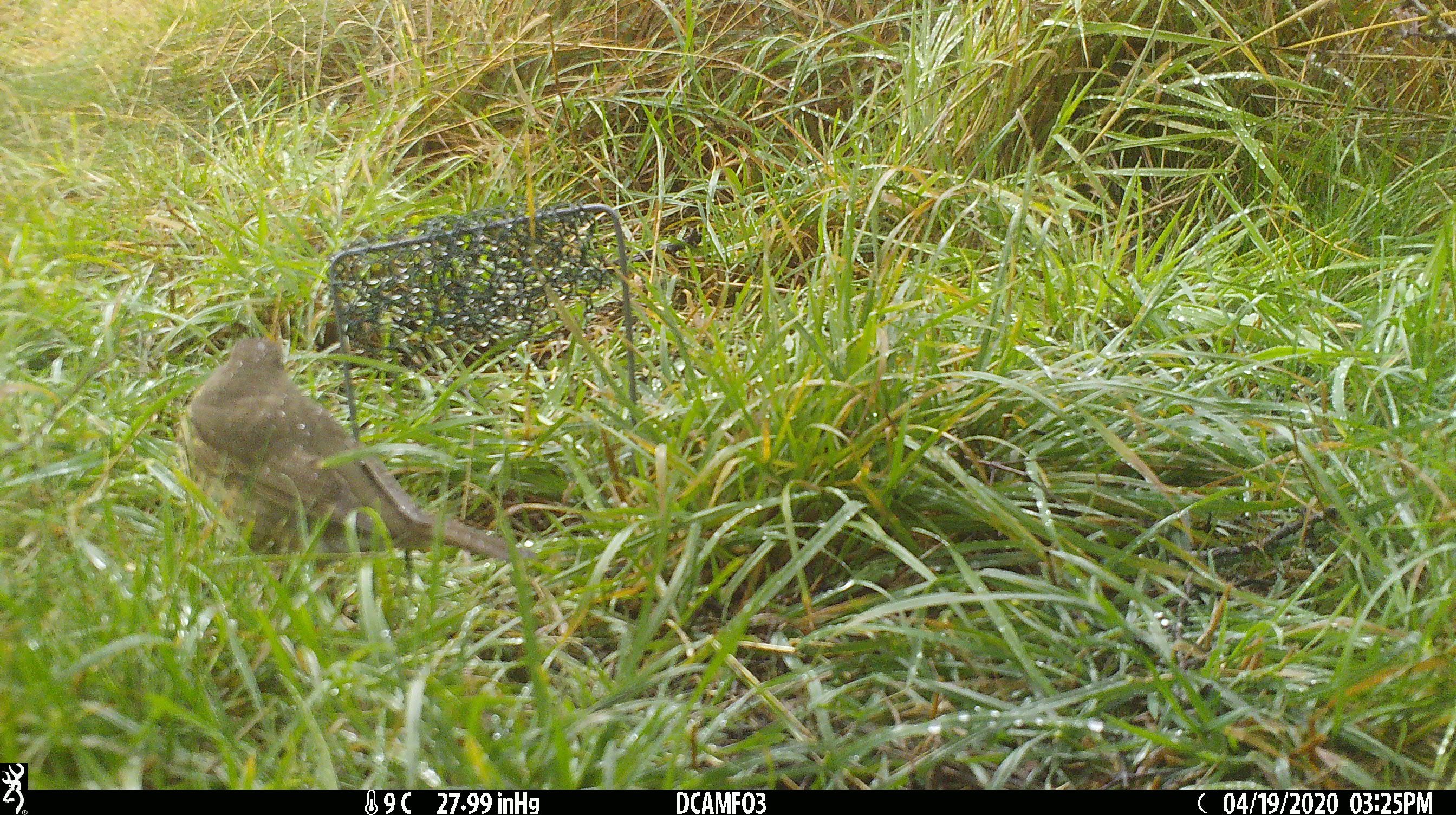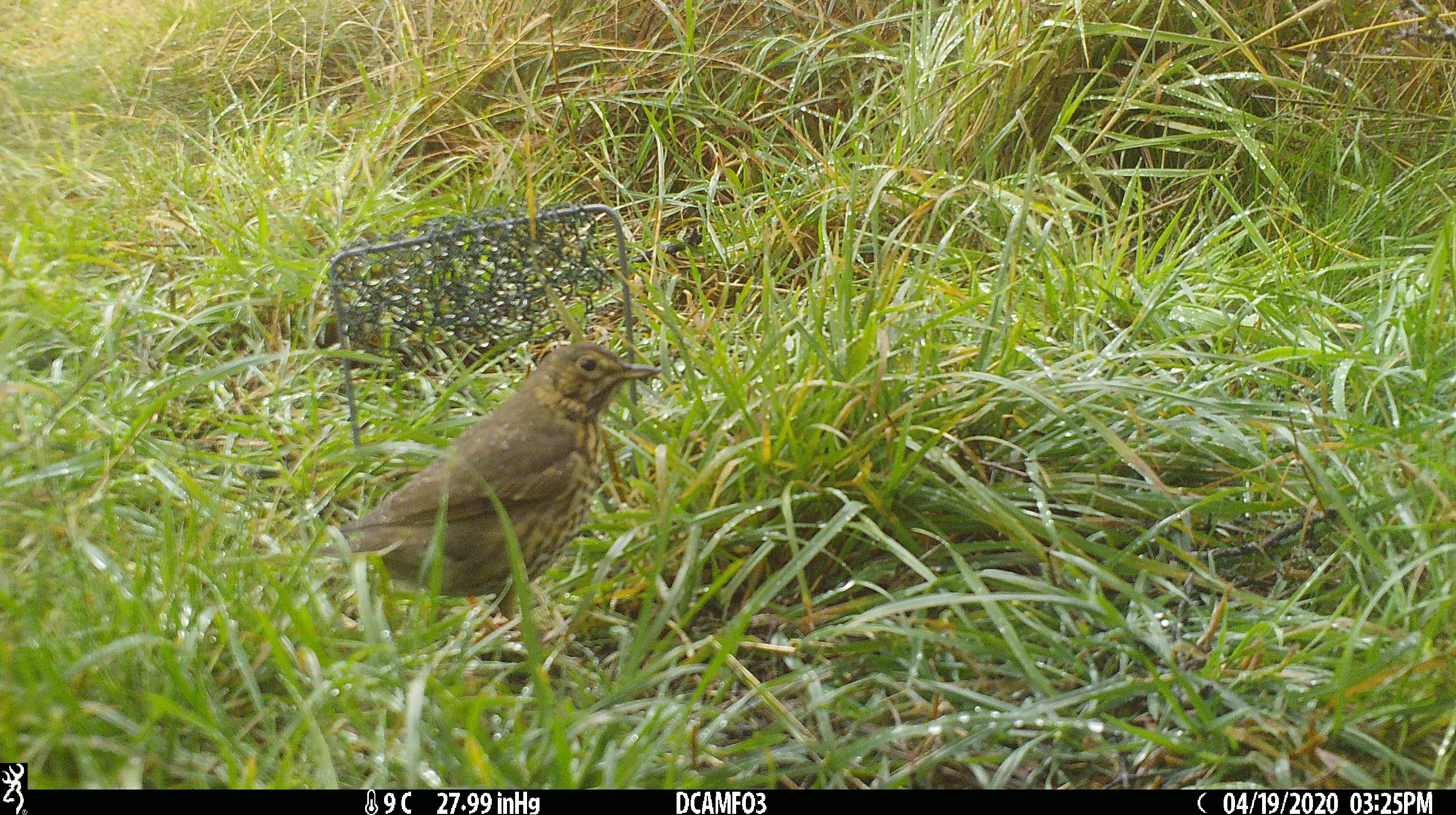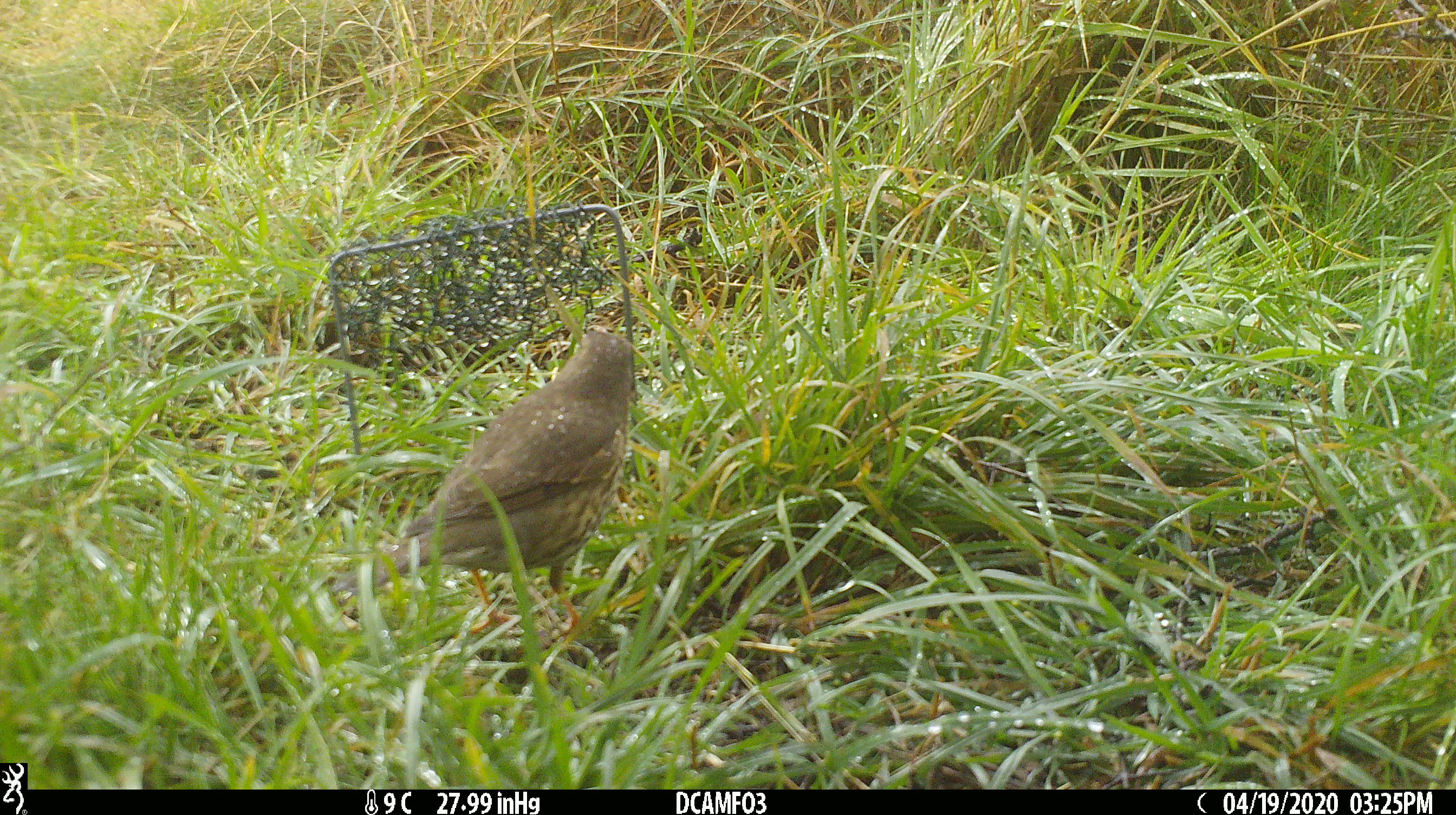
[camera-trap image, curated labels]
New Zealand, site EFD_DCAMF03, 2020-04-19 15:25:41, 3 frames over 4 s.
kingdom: Animalia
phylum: Chordata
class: Aves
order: Passeriformes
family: Turdidae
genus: Turdus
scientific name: Turdus philomelos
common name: song thrush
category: thrush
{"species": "thrush (song thrush) (Turdus philomelos)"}